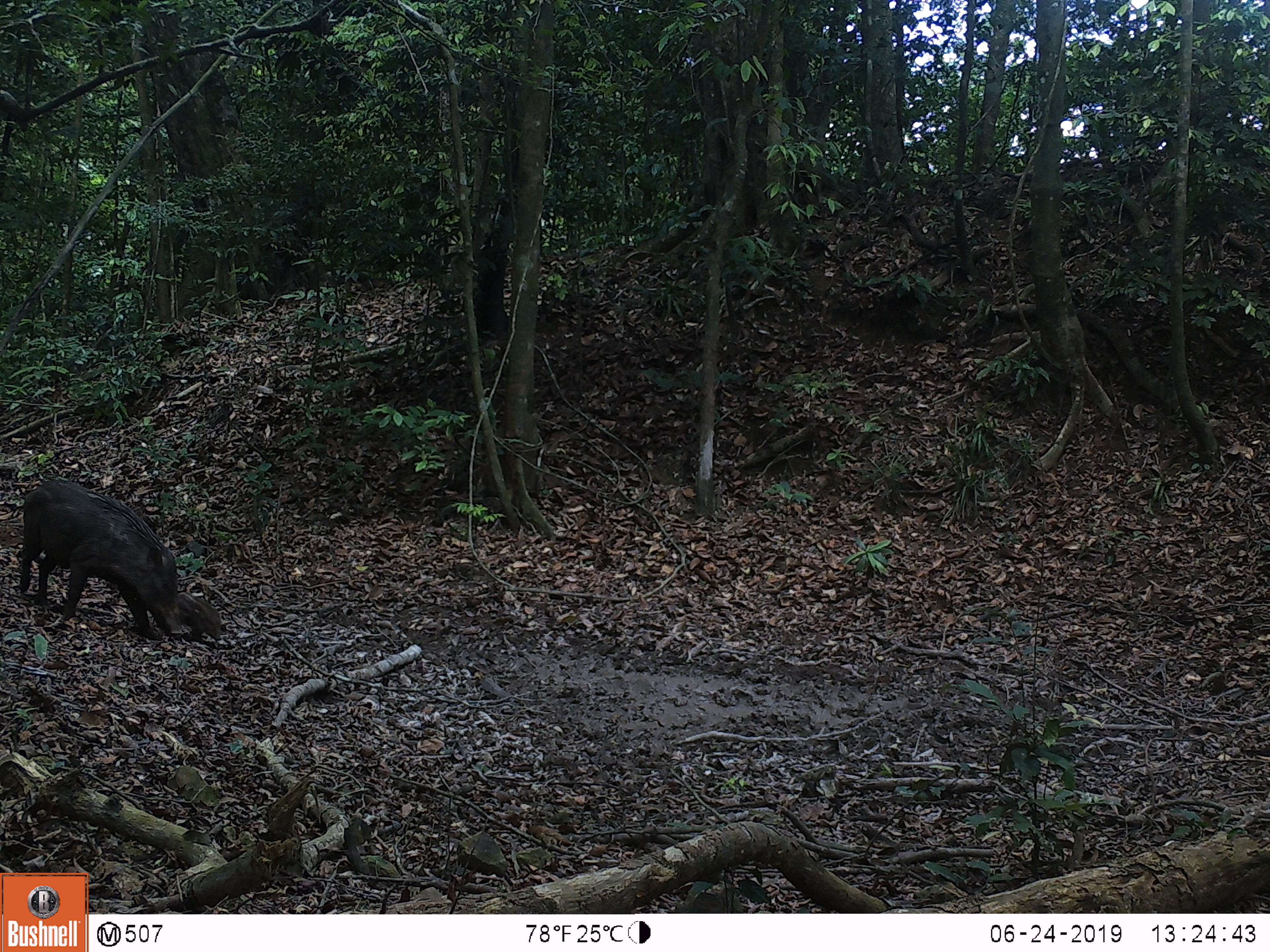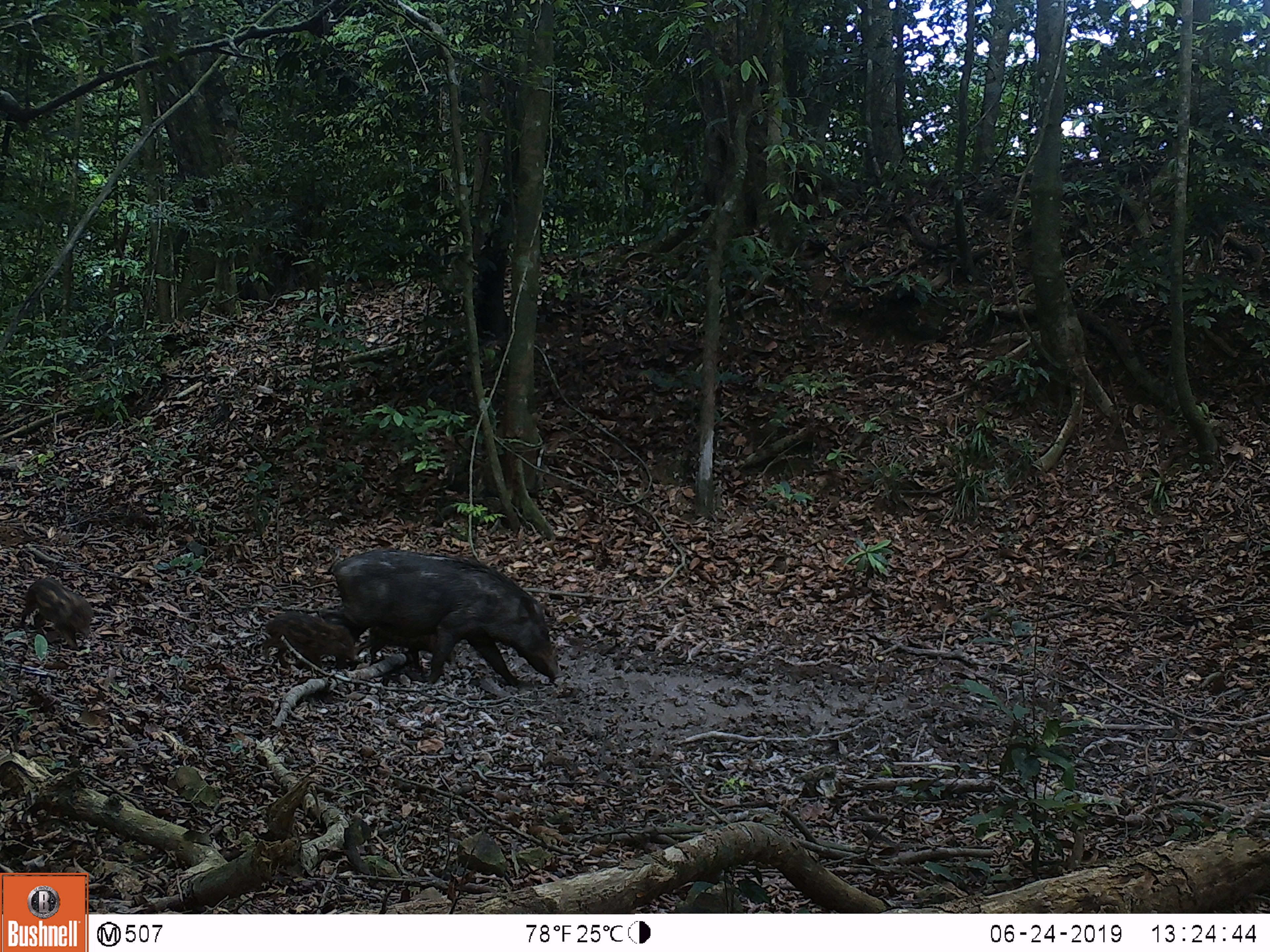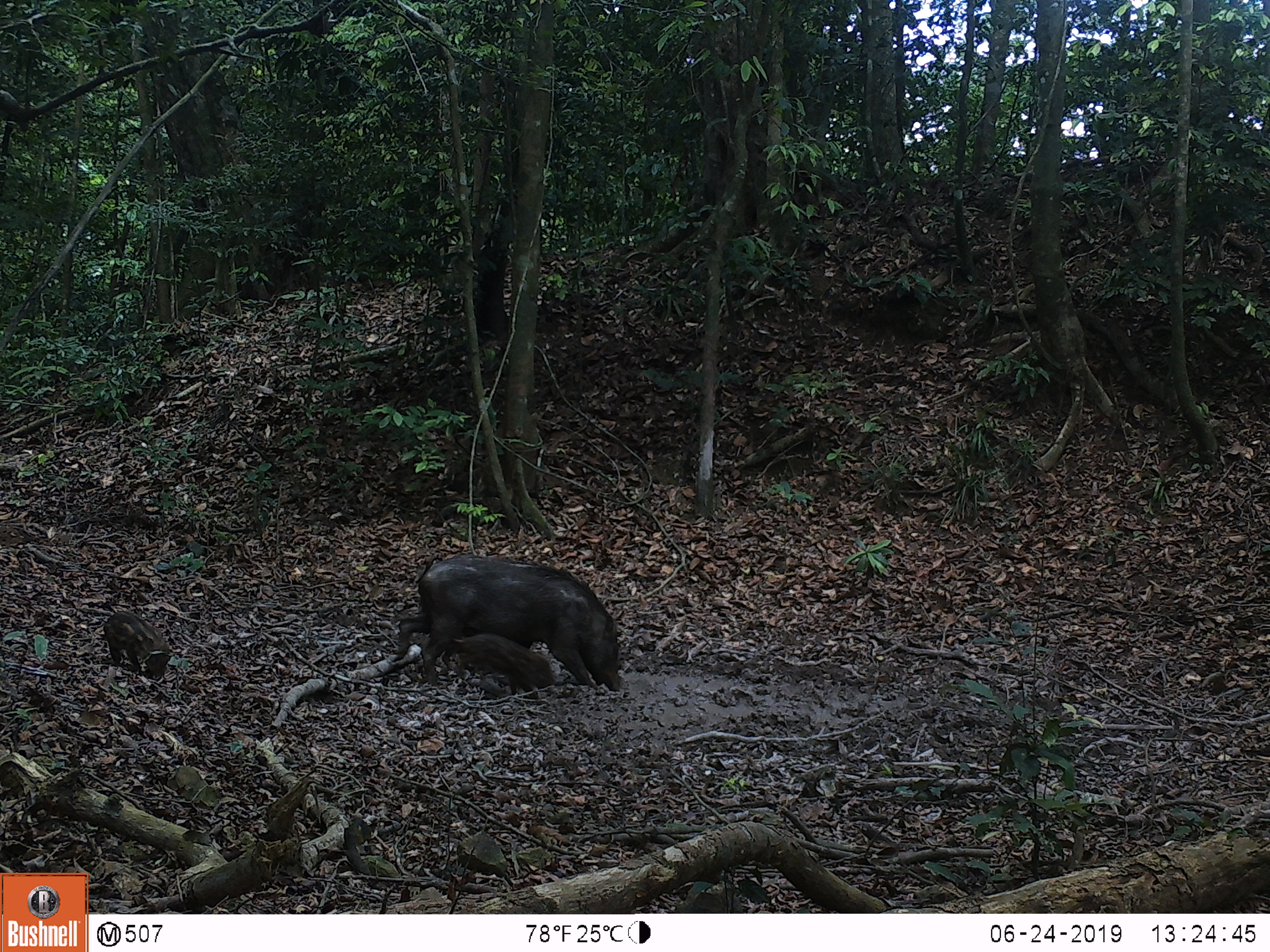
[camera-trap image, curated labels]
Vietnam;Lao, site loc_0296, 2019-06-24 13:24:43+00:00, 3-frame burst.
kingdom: Animalia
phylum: Chordata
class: Mammalia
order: Artiodactyla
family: Suidae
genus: Sus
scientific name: Sus scrofa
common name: eurasian wild pig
Eurasian wild pig (Sus scrofa). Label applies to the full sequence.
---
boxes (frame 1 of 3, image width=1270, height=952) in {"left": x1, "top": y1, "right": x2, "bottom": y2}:
eurasian wild pig: {"left": 18, "top": 478, "right": 184, "bottom": 639}; {"left": 175, "top": 591, "right": 223, "bottom": 643}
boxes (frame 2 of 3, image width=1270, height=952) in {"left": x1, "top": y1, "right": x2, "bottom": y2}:
eurasian wild pig: {"left": 321, "top": 546, "right": 564, "bottom": 689}; {"left": 261, "top": 610, "right": 359, "bottom": 671}; {"left": 16, "top": 577, "right": 94, "bottom": 651}; {"left": 354, "top": 624, "right": 457, "bottom": 673}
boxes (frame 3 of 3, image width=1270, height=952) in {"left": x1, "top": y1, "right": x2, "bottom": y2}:
eurasian wild pig: {"left": 395, "top": 555, "right": 622, "bottom": 693}; {"left": 450, "top": 632, "right": 556, "bottom": 701}; {"left": 103, "top": 610, "right": 171, "bottom": 677}